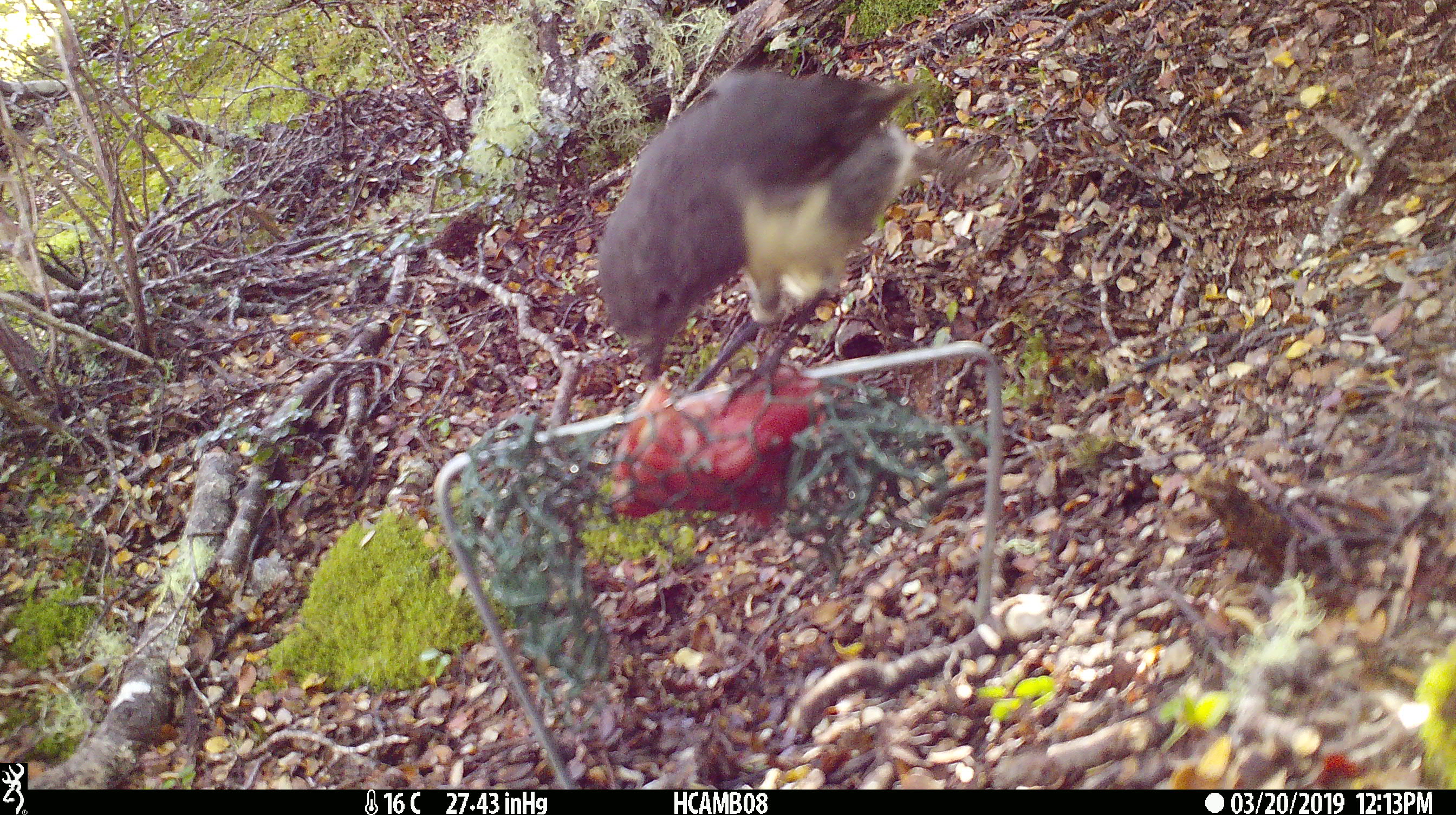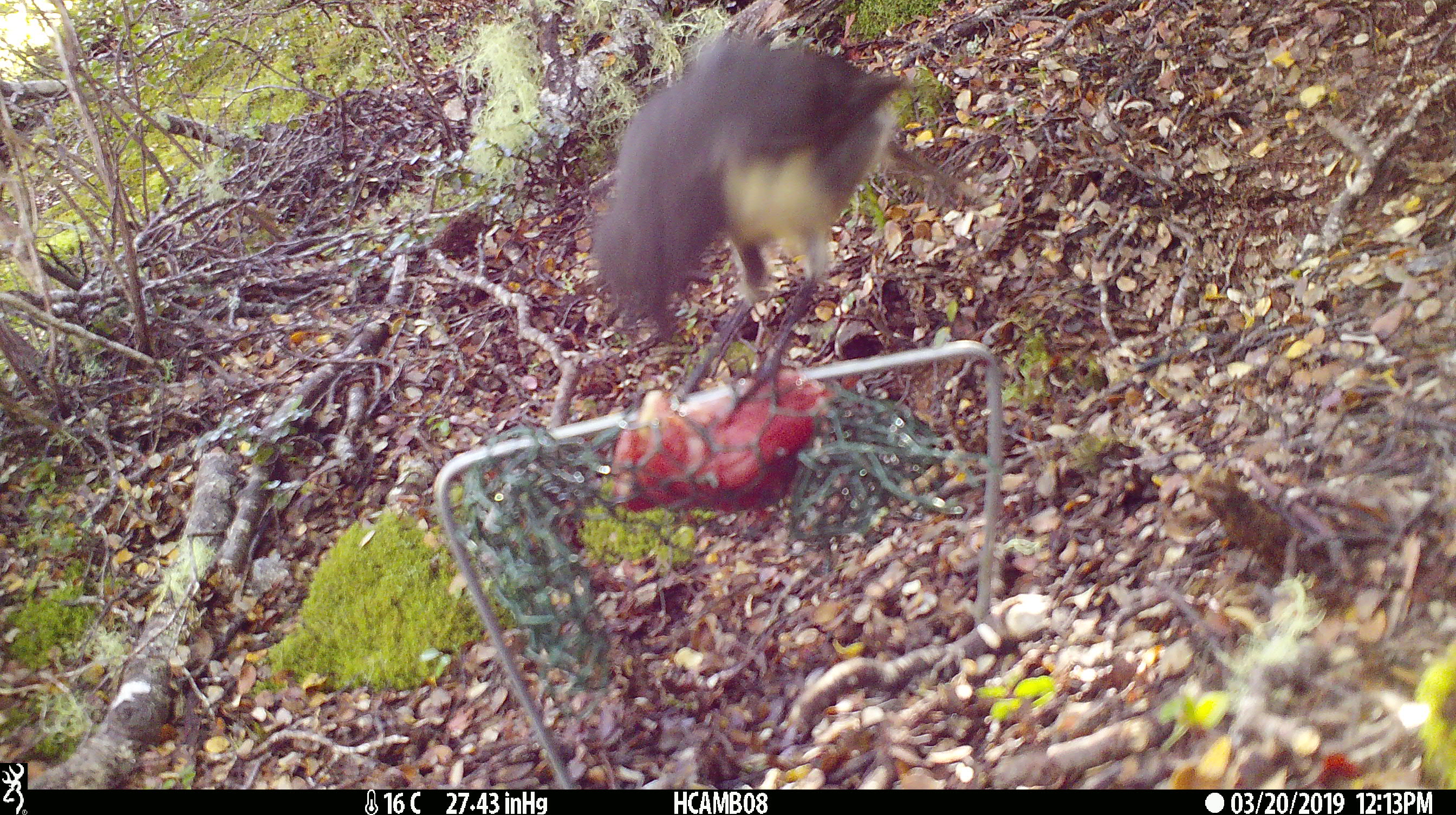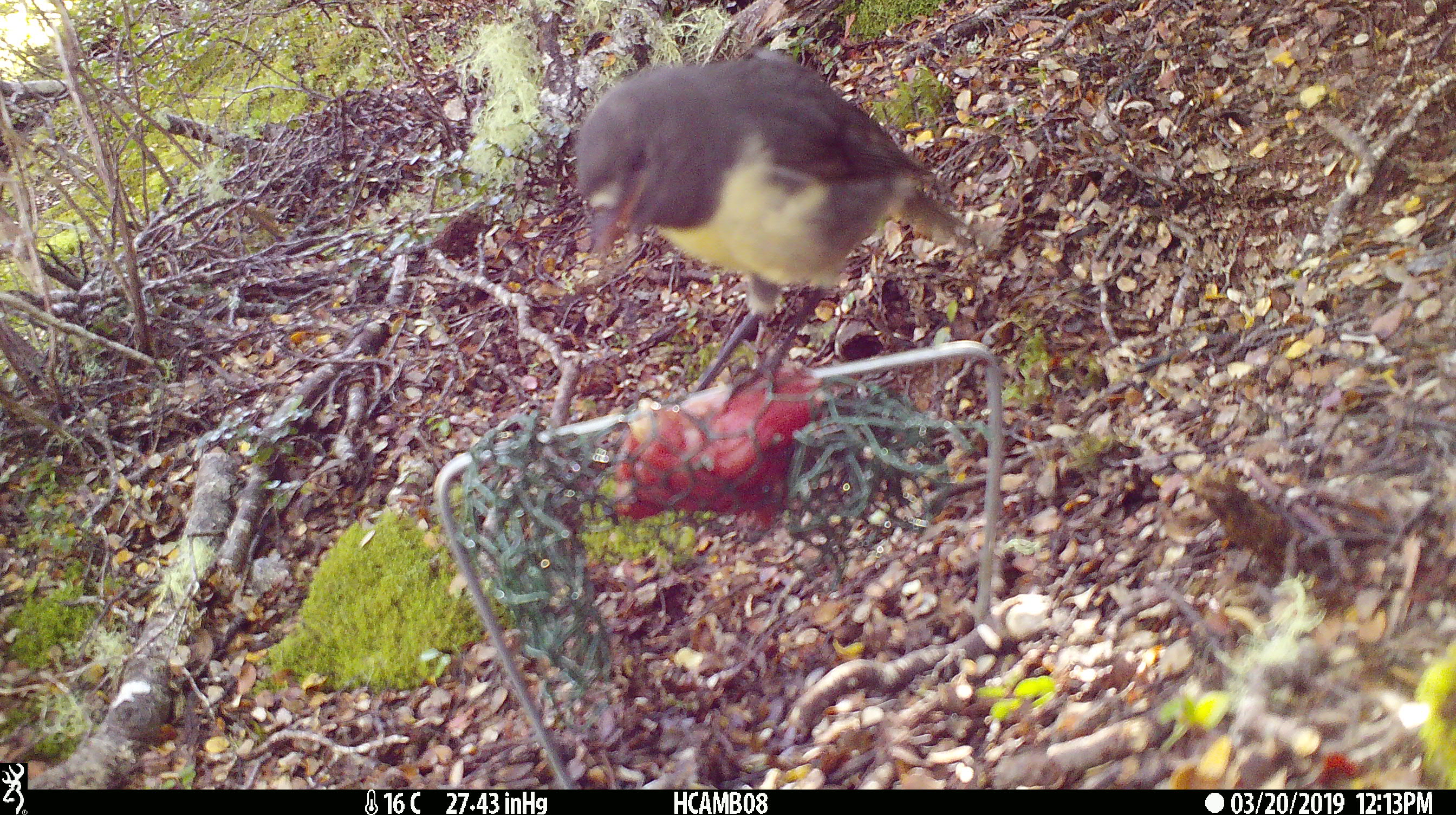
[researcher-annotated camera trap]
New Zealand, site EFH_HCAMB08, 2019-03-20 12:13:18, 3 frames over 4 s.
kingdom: Animalia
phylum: Chordata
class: Aves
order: Passeriformes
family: Petroicidae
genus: Petroica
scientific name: Petroica australis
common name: new zealand robin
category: robin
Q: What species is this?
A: Robin (new zealand robin) (Petroica australis).